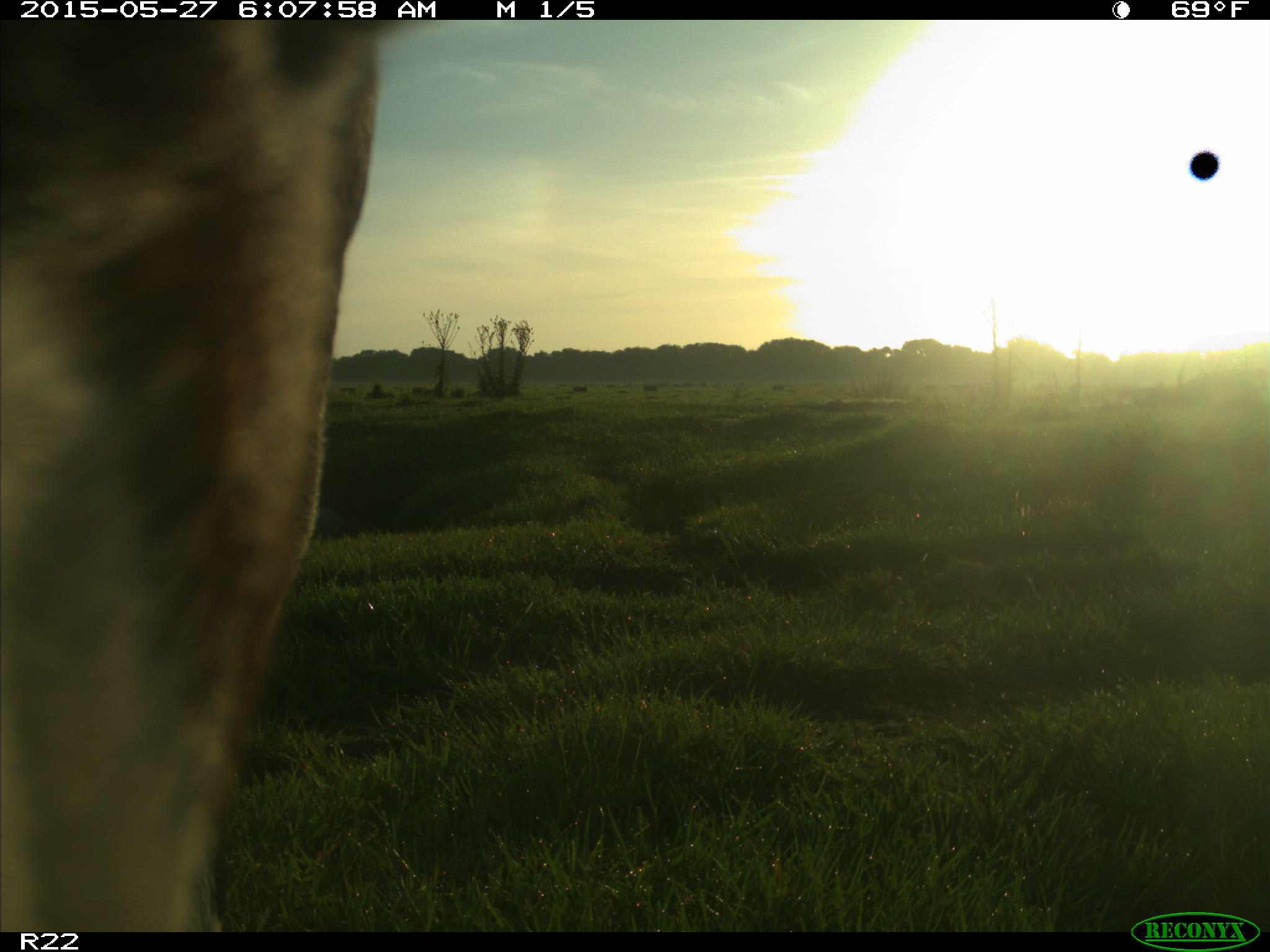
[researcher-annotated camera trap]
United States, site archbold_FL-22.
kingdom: Animalia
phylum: Chordata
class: Mammalia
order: Artiodactyla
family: Bovidae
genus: Bos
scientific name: Bos taurus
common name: domestic cow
Bos taurus (domestic cow).